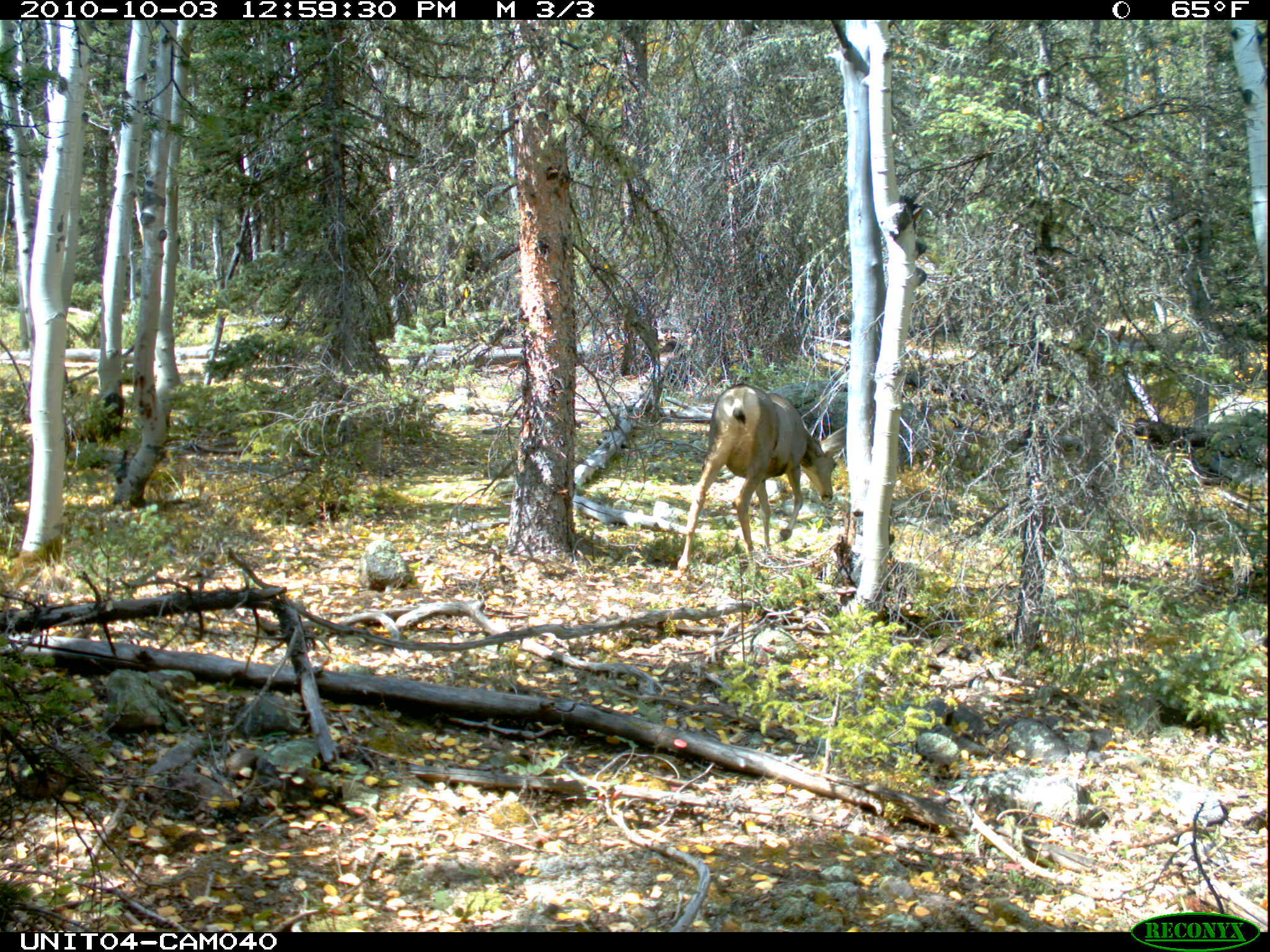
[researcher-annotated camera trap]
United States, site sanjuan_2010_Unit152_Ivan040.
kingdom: Animalia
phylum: Chordata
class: Mammalia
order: Artiodactyla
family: Cervidae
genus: Odocoileus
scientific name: Odocoileus hemionus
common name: mule deer